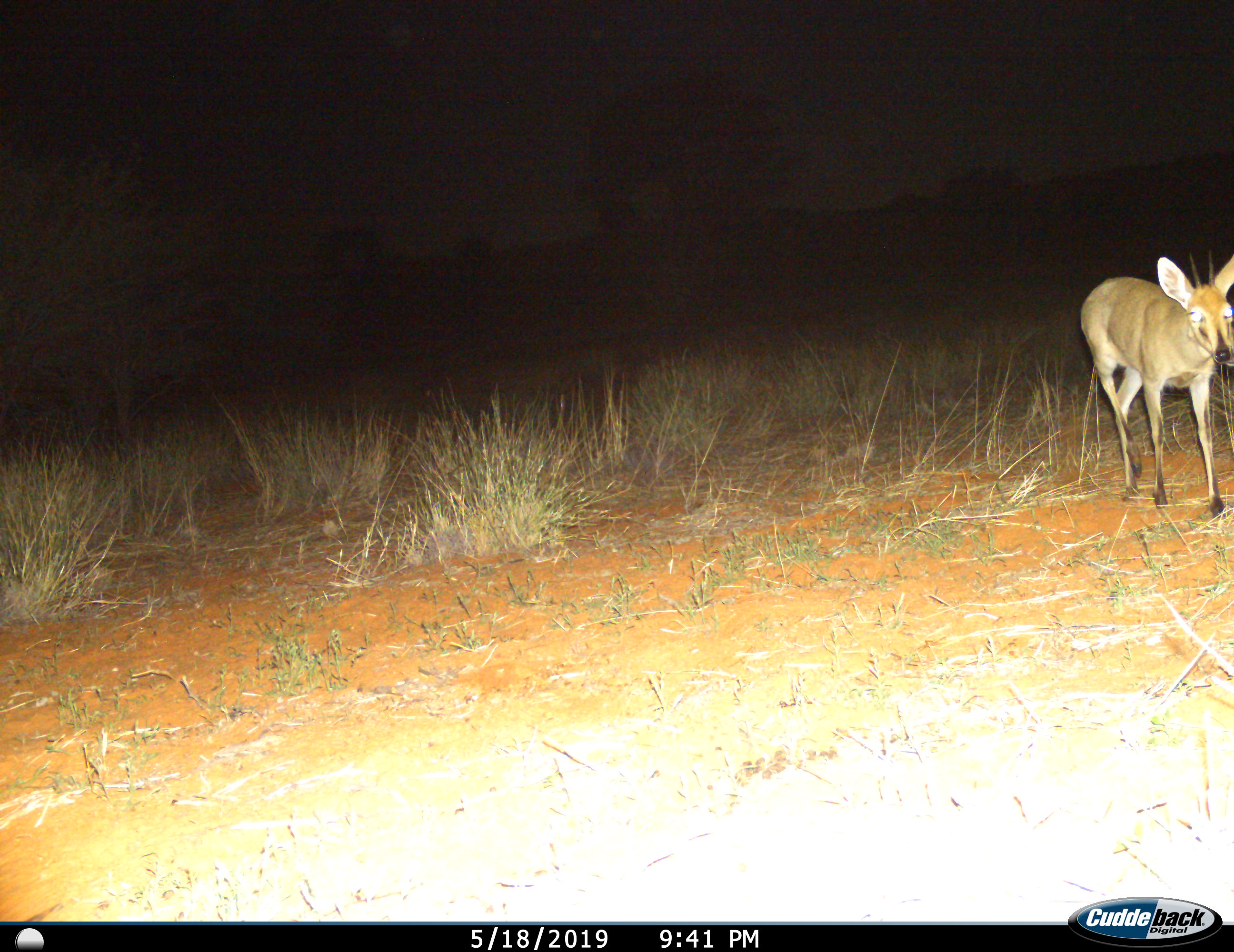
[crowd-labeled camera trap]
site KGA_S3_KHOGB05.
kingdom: Animalia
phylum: Chordata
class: Mammalia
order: Artiodactyla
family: Bovidae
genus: Sylvicapra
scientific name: Sylvicapra grimmia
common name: common duiker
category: duikercommongrey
Duikercommongrey (common duiker) (Sylvicapra grimmia), count 1. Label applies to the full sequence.